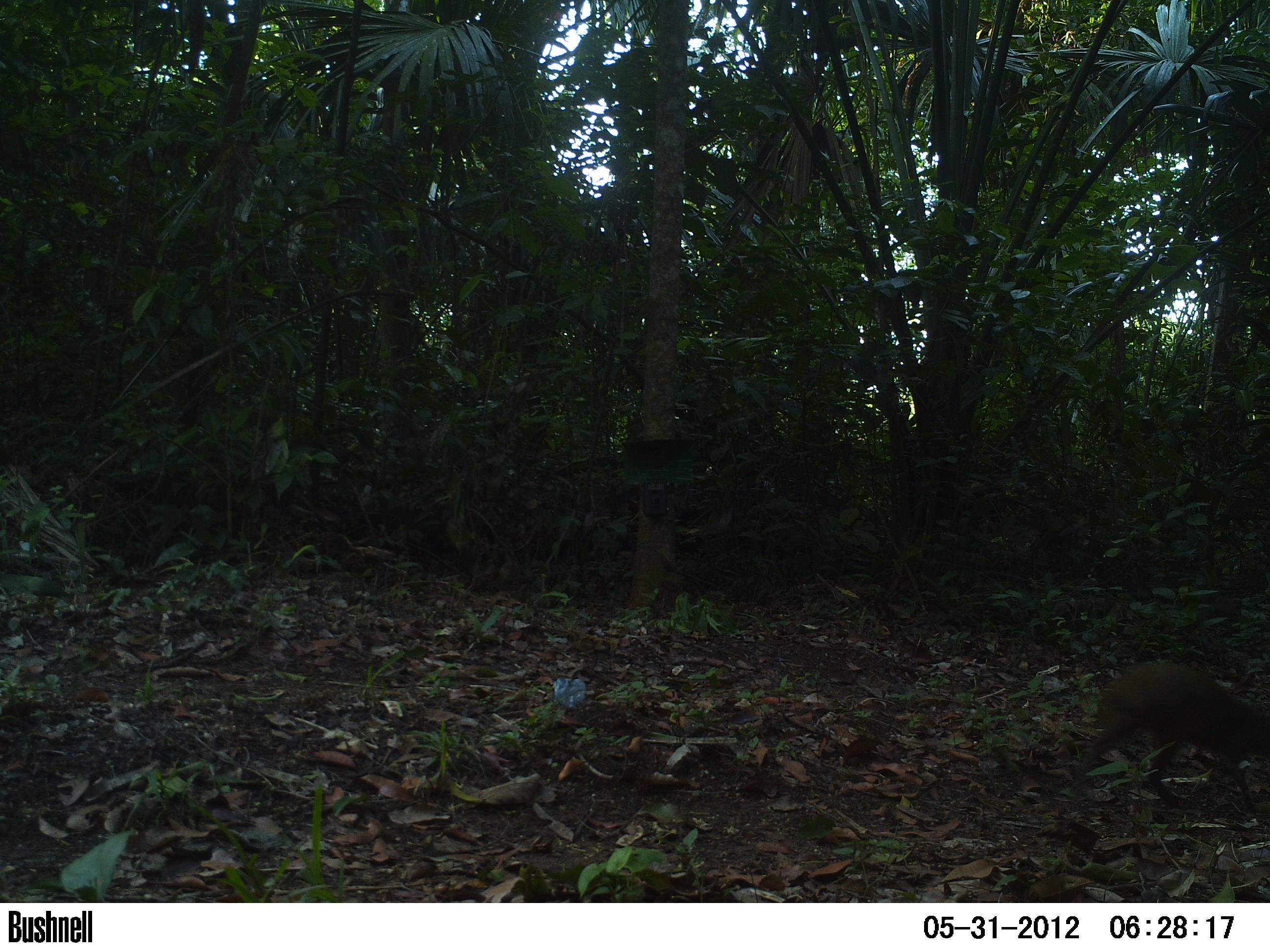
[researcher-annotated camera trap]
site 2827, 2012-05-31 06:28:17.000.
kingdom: Animalia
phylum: Chordata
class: Mammalia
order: Rodentia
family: Dasyproctidae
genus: Dasyprocta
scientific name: Dasyprocta punctata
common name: central american agouti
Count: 1.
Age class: adult.